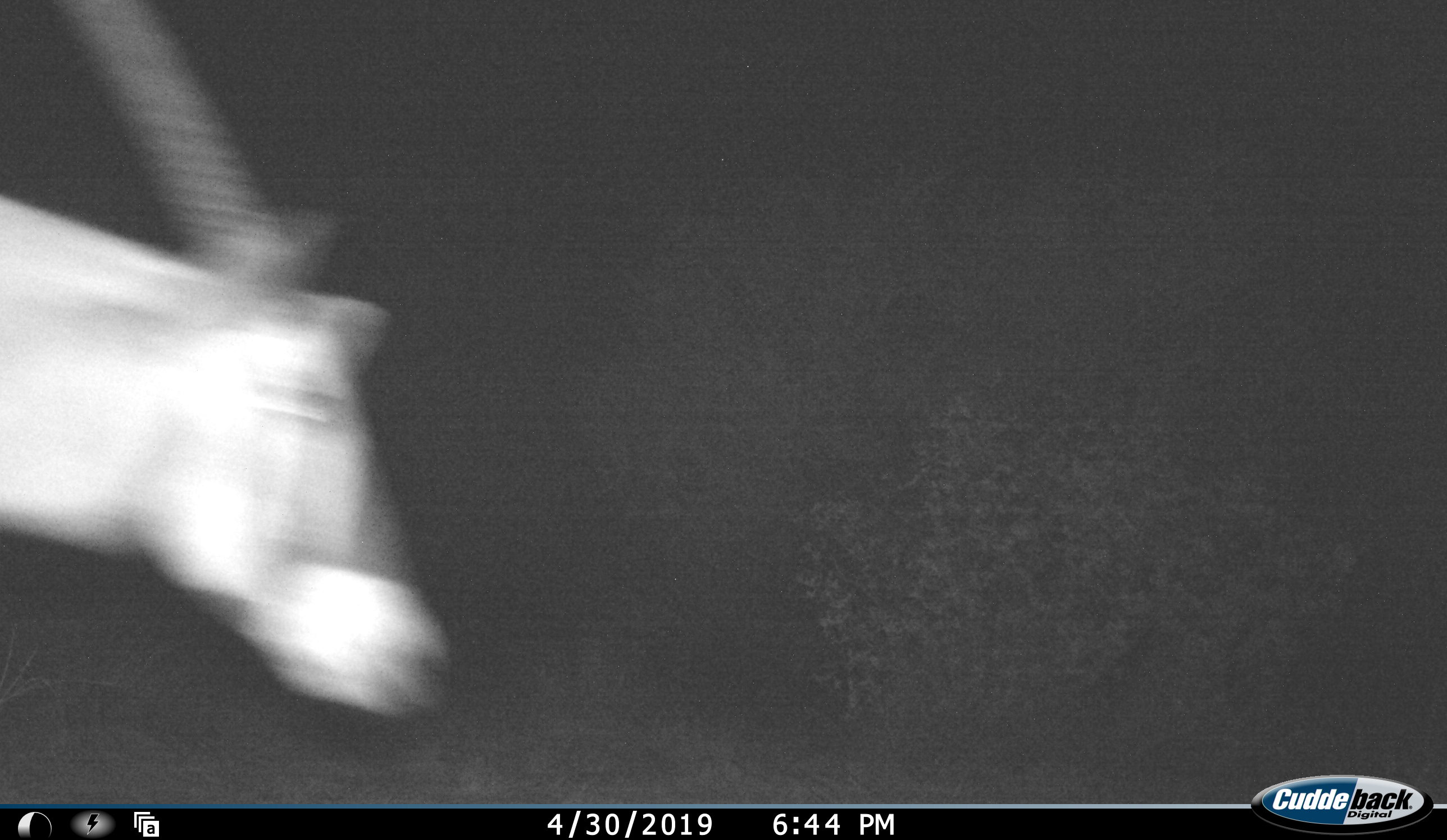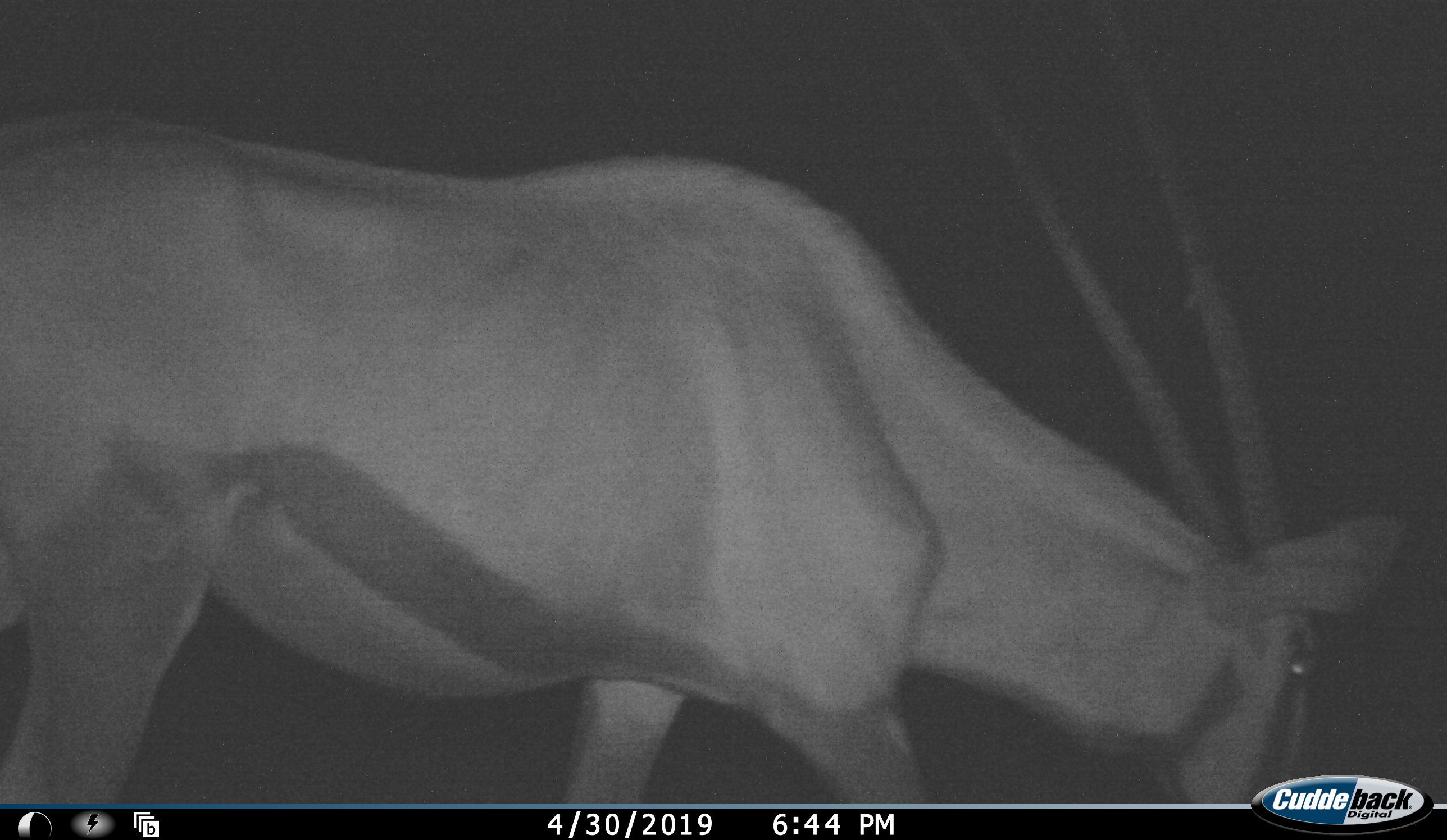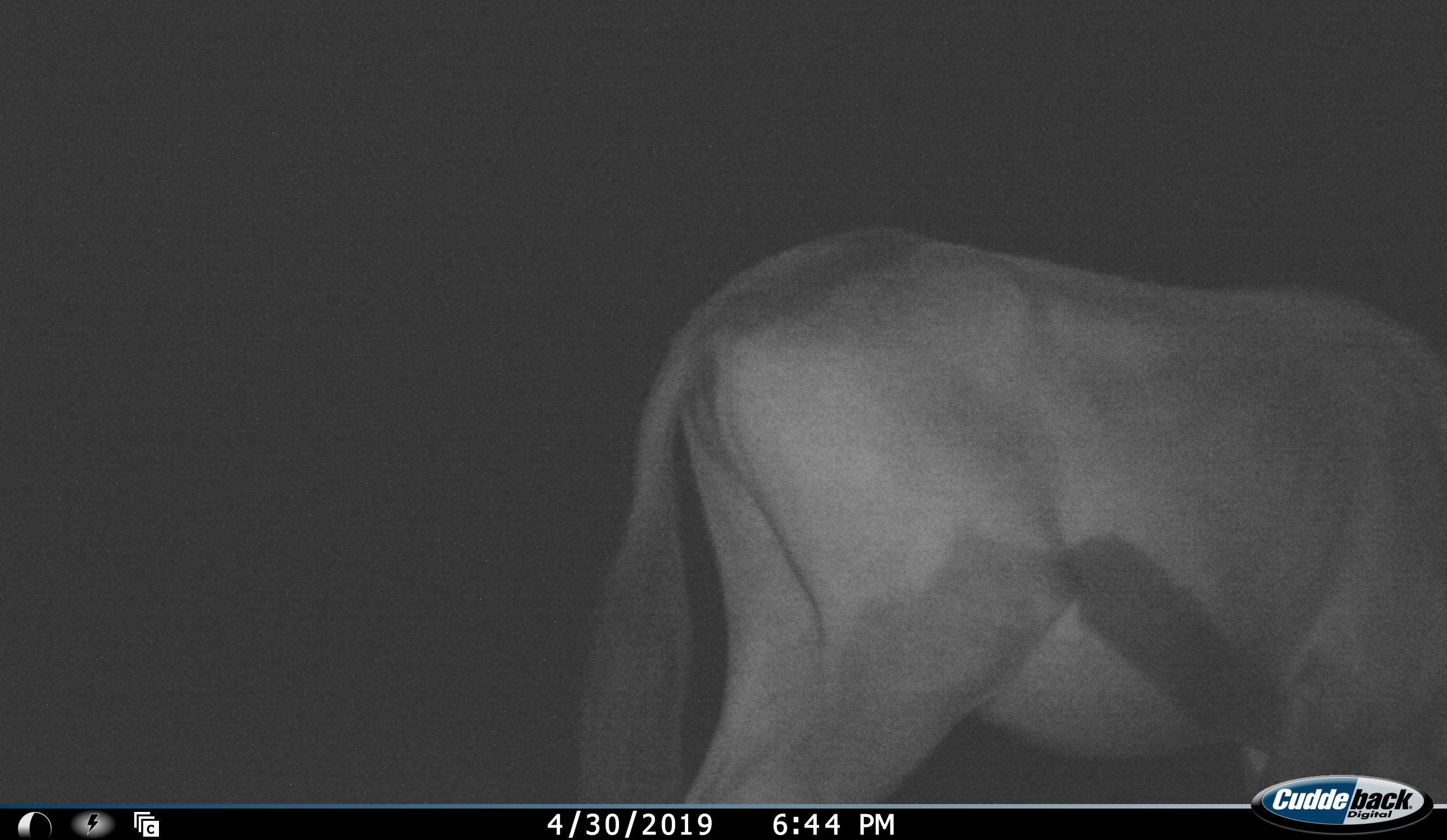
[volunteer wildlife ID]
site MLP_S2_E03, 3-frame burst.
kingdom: Animalia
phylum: Chordata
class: Mammalia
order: Artiodactyla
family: Bovidae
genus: Oryx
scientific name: Oryx gazella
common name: gemsbok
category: oryx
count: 1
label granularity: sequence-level